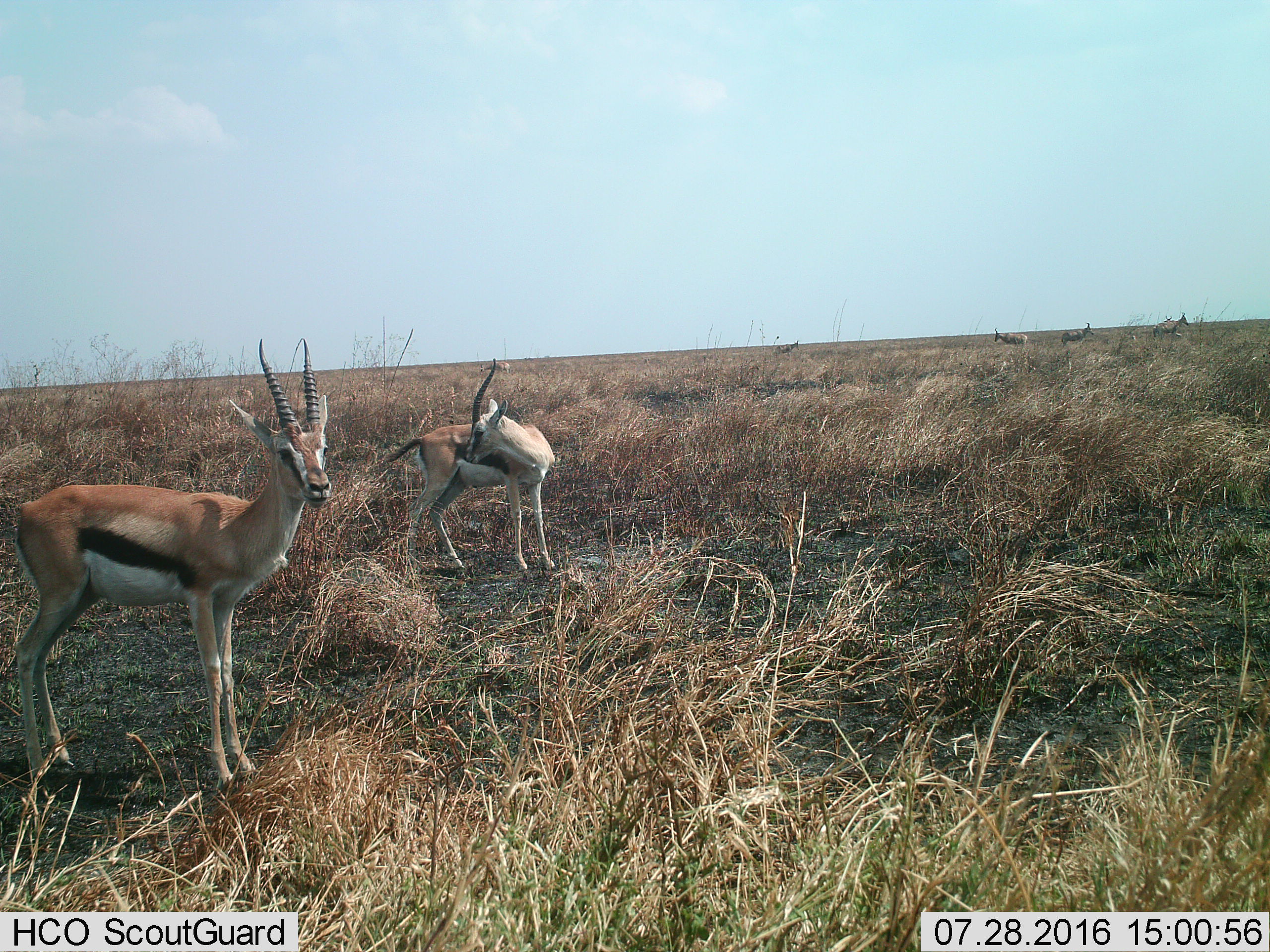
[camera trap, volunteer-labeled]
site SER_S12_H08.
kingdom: Animalia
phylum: Chordata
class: Mammalia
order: Artiodactyla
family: Bovidae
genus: Eudorcas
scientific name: Eudorcas thomsonii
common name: thomson's gazelle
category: gazellethomsons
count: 2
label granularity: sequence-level